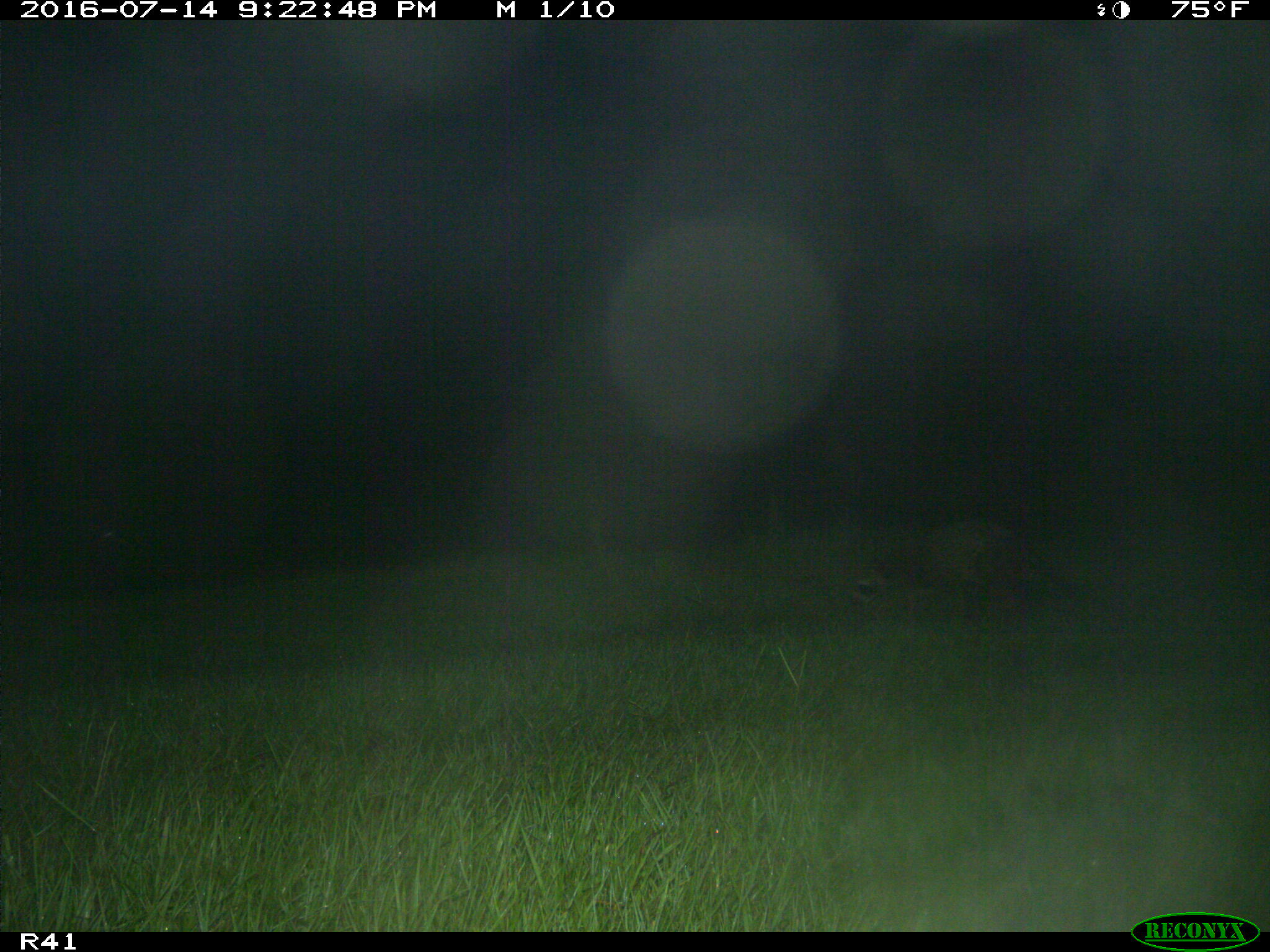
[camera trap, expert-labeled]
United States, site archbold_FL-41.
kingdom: Animalia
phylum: Chordata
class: Mammalia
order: Carnivora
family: Procyonidae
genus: Procyon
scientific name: Procyon lotor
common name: common raccoon